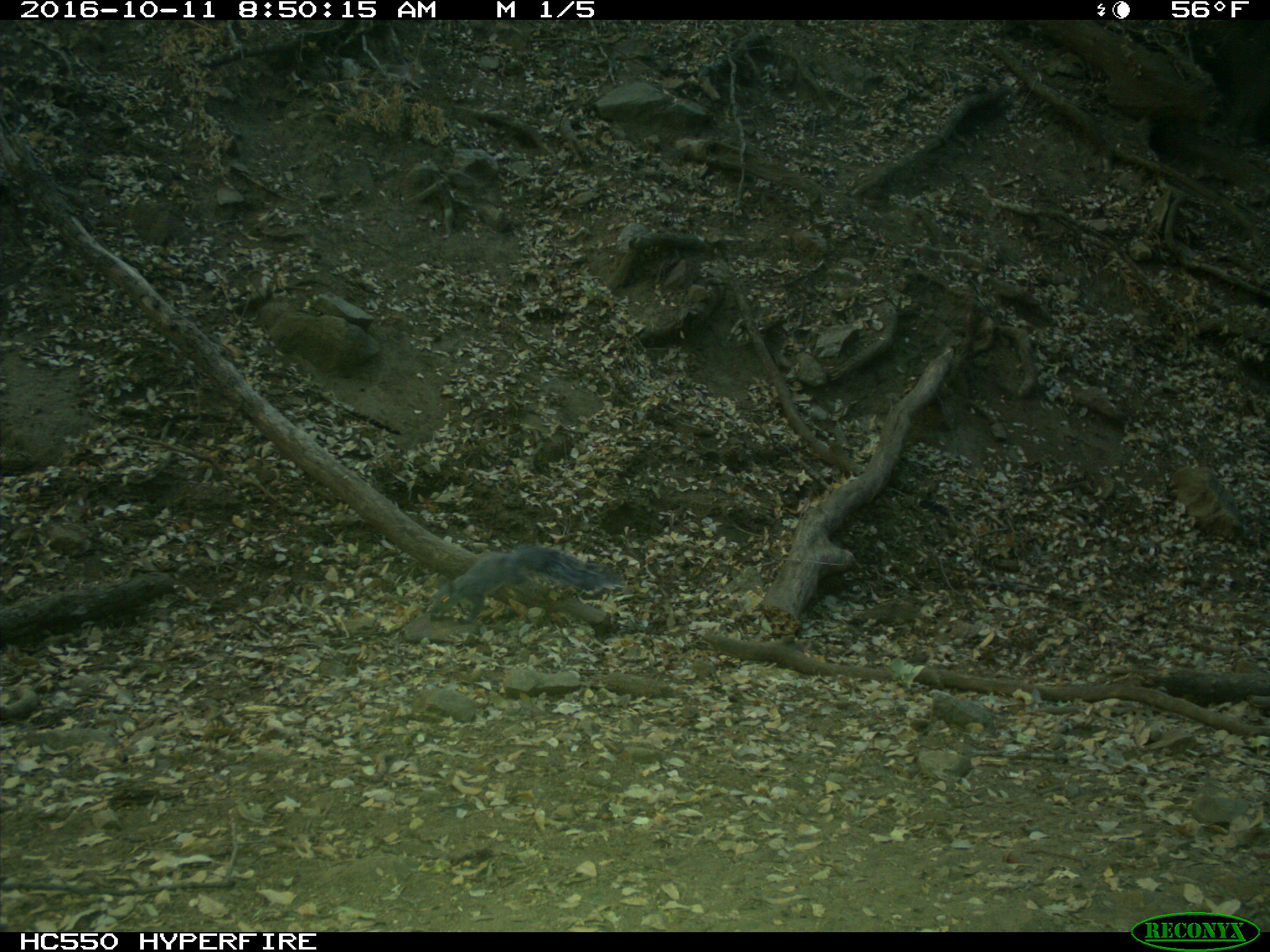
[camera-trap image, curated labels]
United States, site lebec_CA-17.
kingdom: Animalia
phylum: Chordata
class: Mammalia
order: Rodentia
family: Sciuridae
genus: Sciurus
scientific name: Sciurus carolinensis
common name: eastern gray squirrel